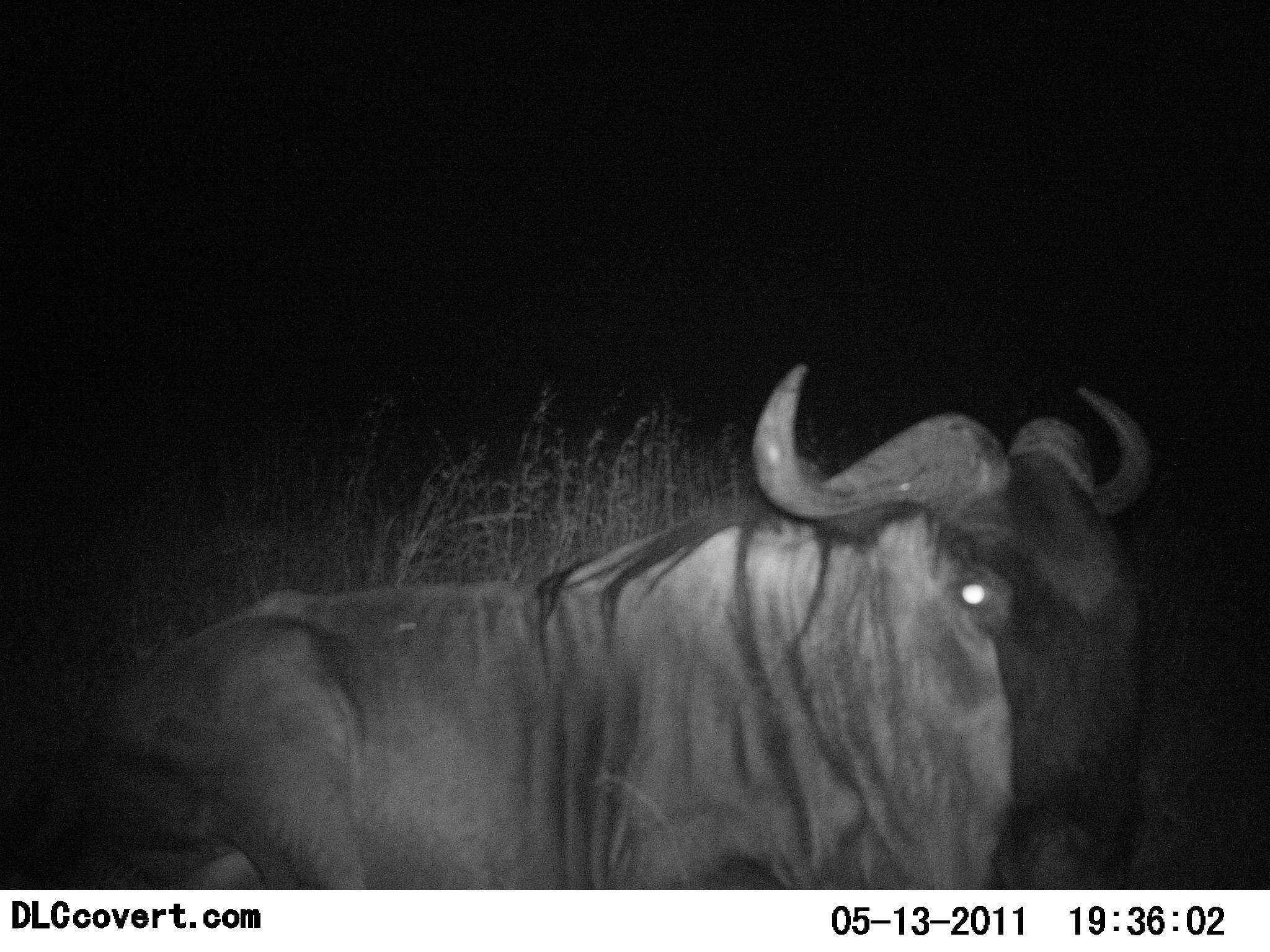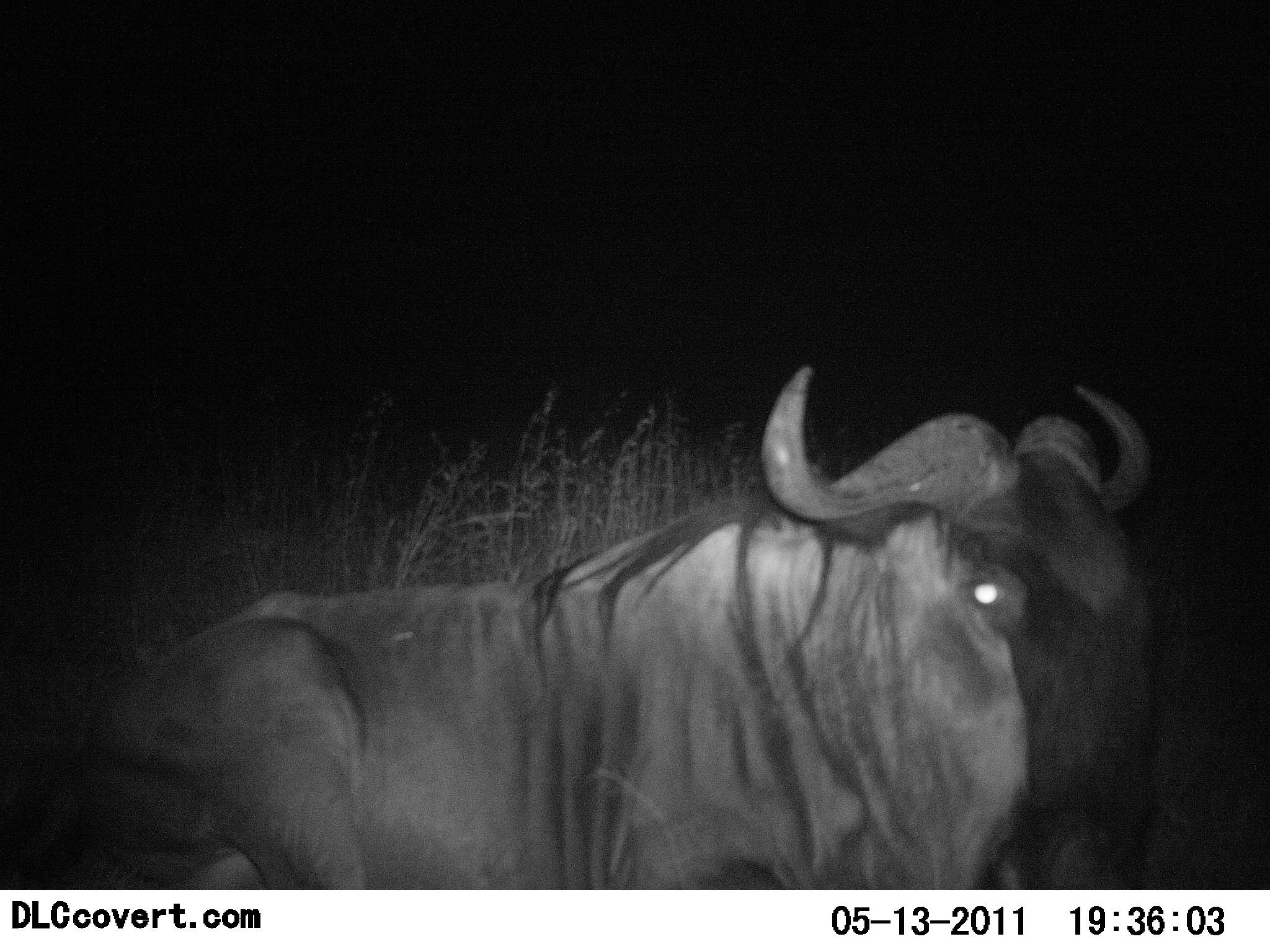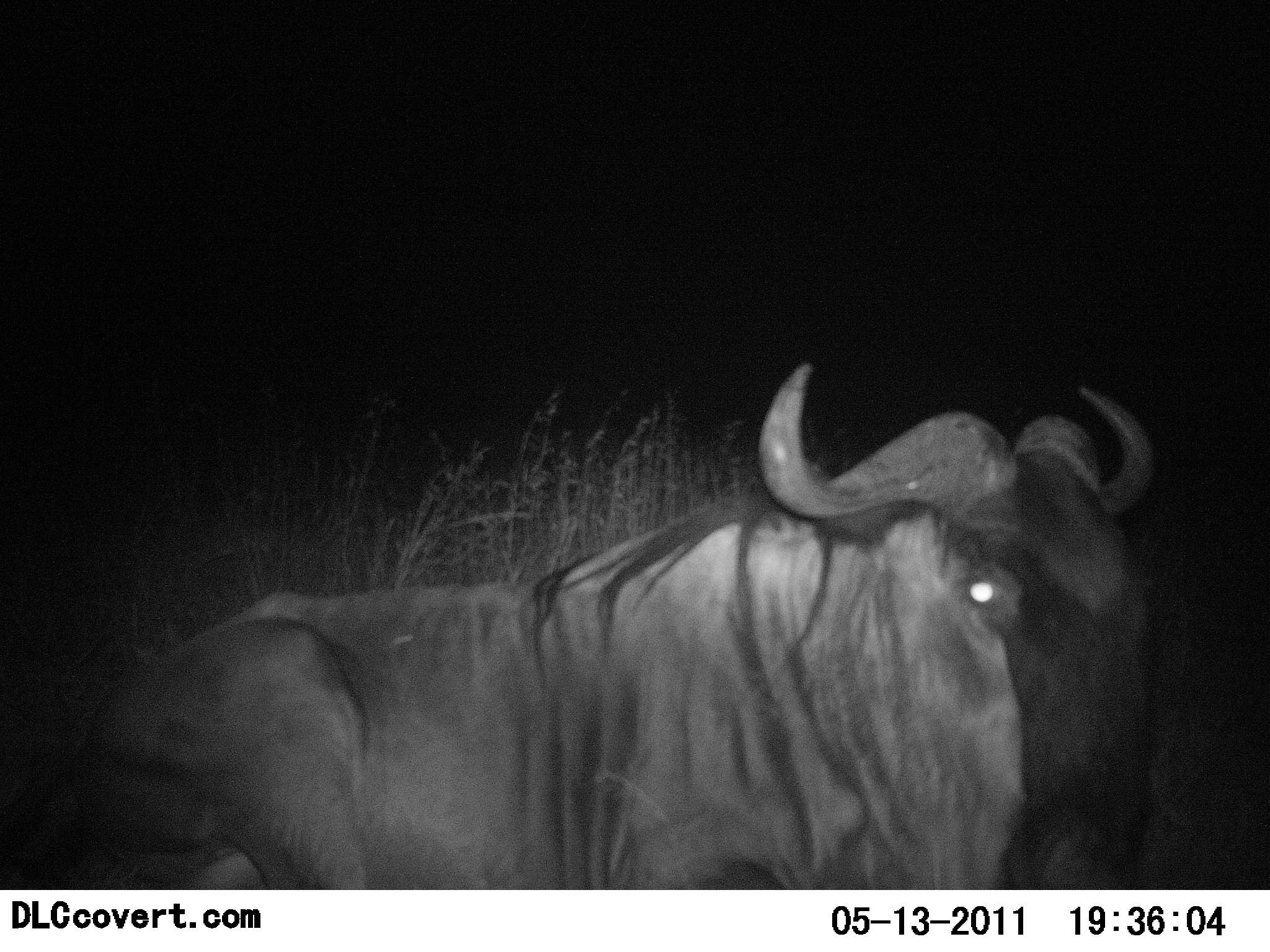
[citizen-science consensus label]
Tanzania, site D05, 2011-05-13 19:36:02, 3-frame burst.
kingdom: Animalia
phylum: Chordata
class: Mammalia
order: Artiodactyla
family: Bovidae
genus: Connochaetes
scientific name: Connochaetes taurinus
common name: blue wildebeest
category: wildebeest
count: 1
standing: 14%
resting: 64%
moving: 0%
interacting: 0%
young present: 0%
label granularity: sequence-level